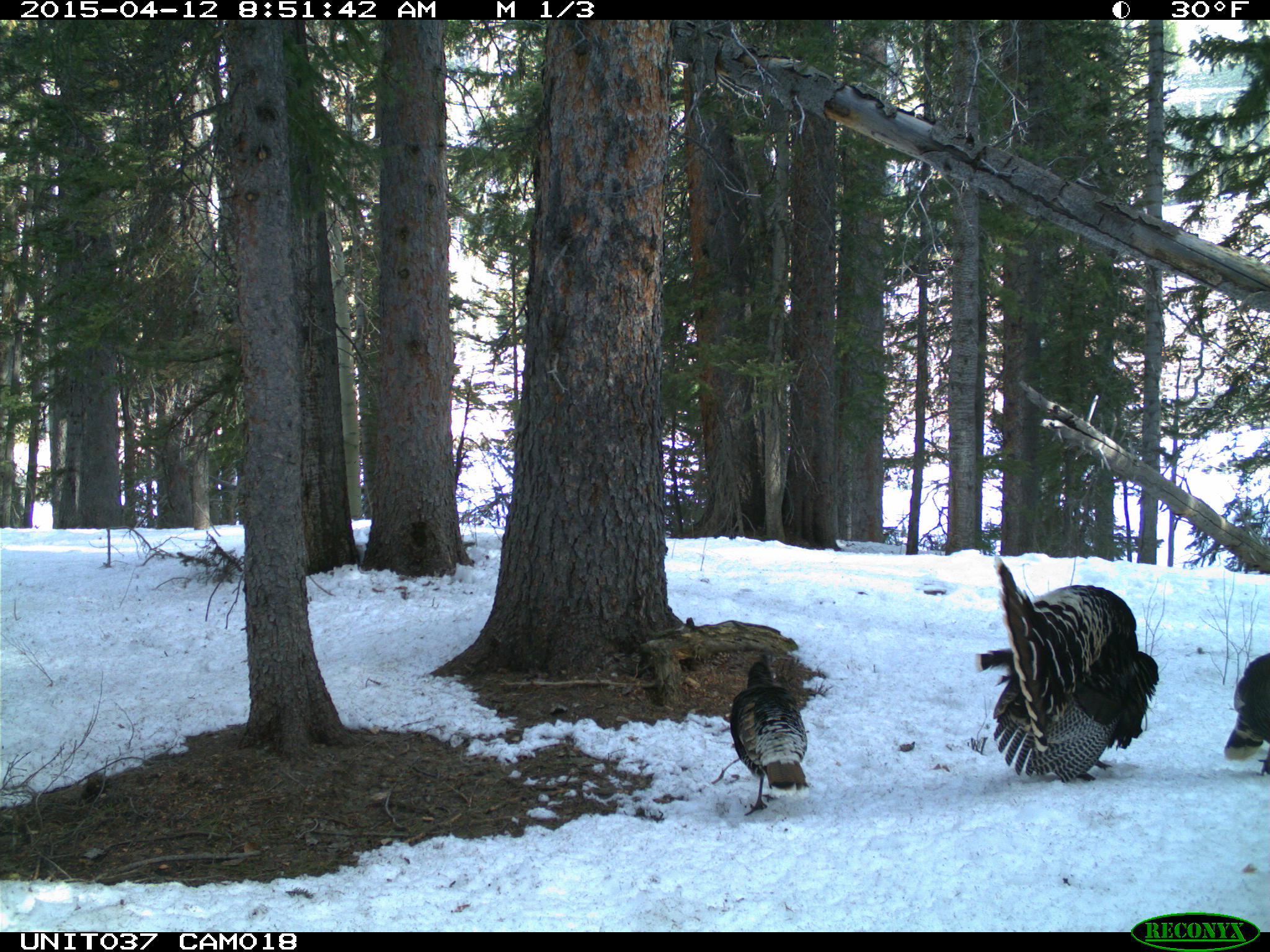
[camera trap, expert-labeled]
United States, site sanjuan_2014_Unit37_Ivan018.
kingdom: Animalia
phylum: Chordata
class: Aves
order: Galliformes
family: Phasianidae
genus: Meleagris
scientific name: Meleagris gallopavo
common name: wild turkey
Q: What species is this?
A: Meleagris gallopavo (wild turkey).